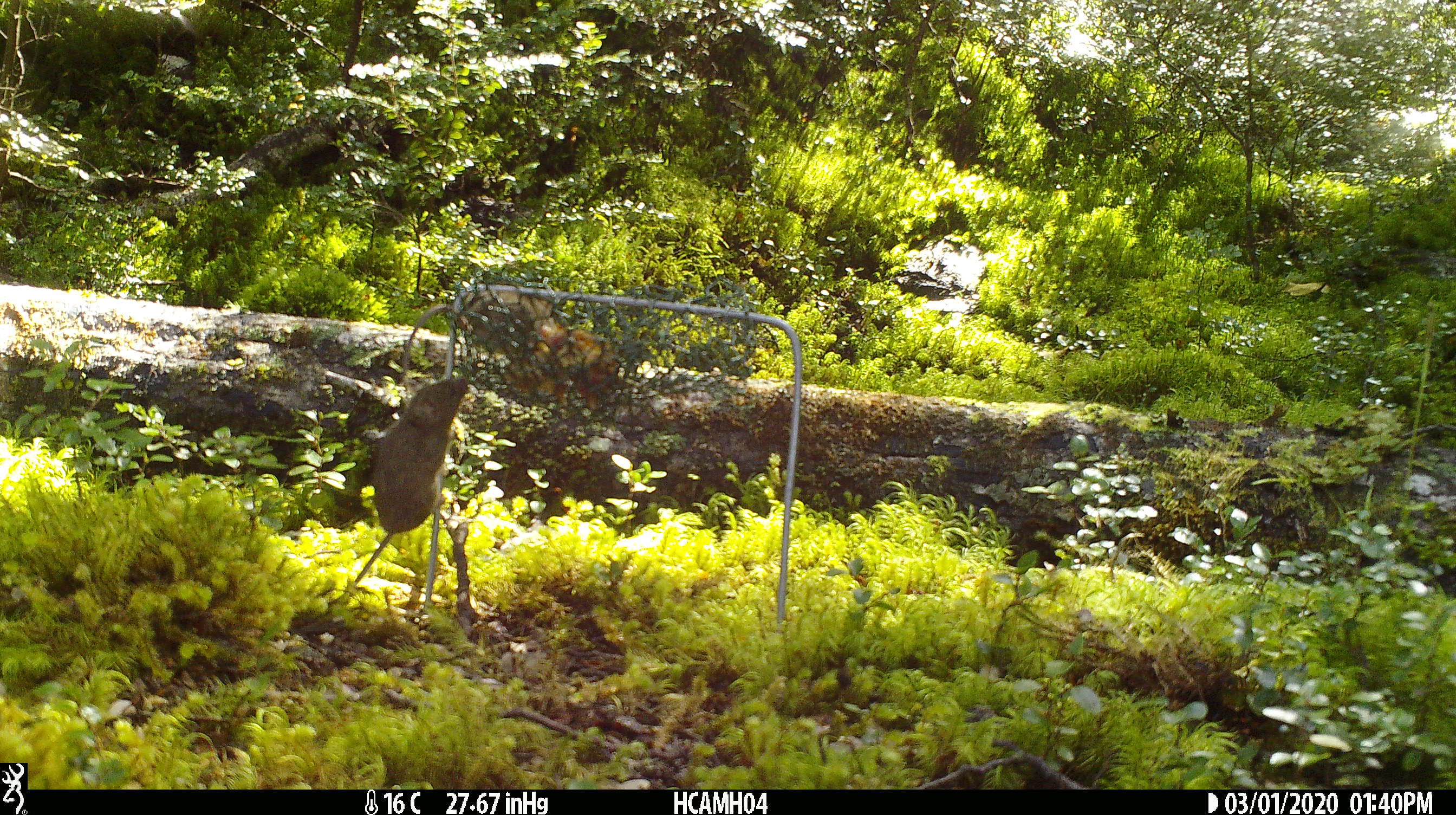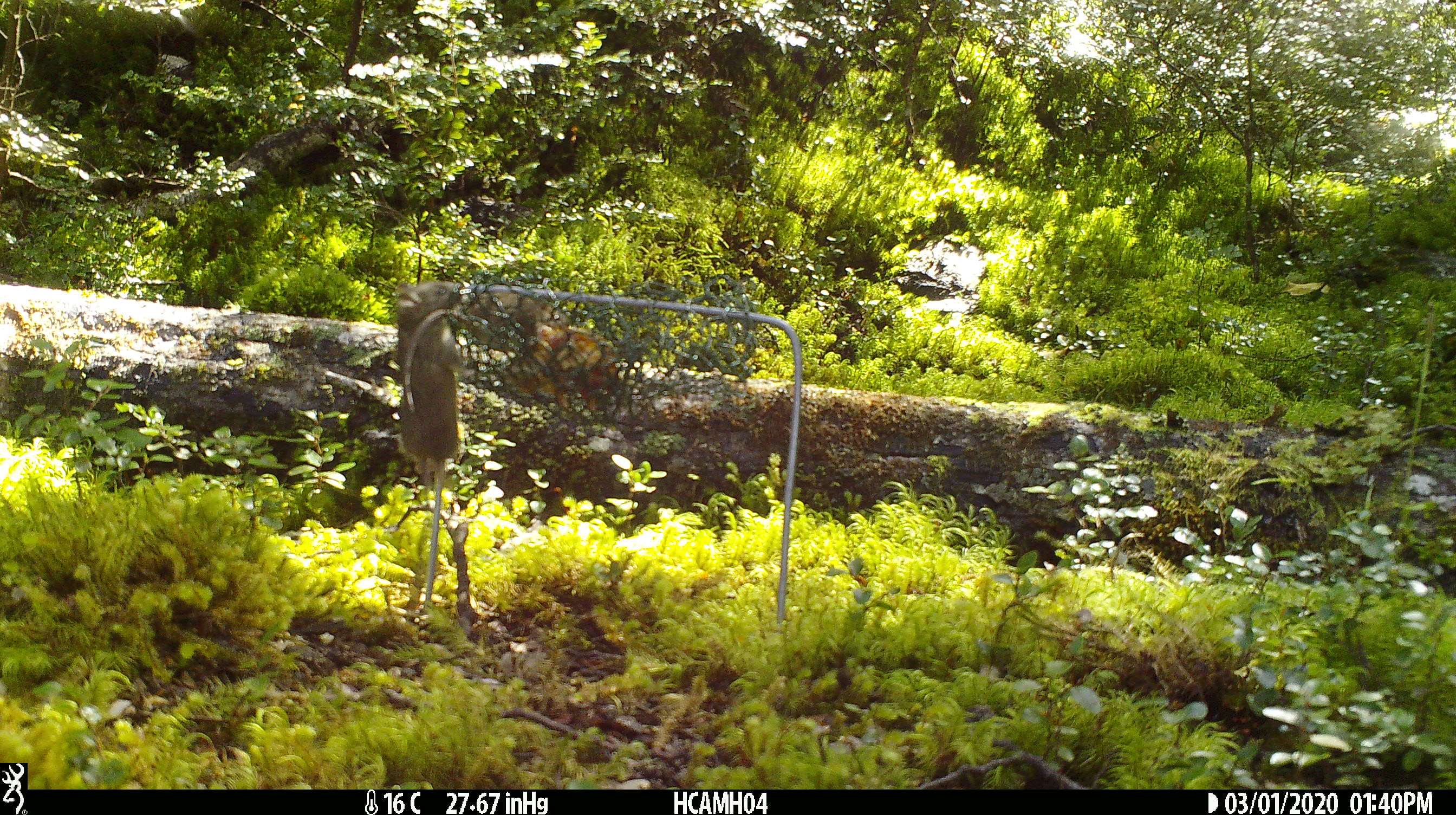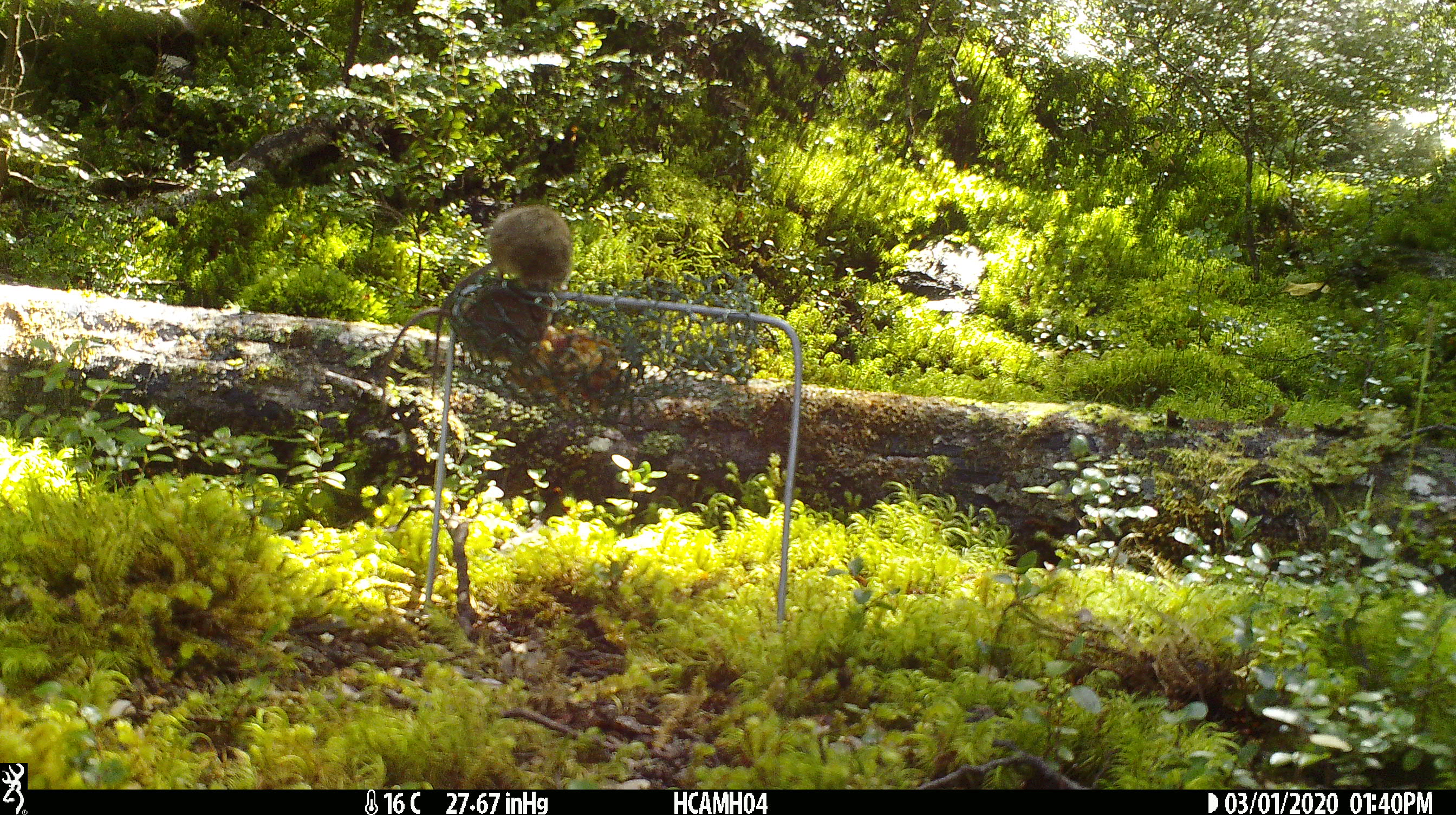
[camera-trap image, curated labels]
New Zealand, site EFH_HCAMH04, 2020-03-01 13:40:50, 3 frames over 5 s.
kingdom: Animalia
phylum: Chordata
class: Mammalia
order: Rodentia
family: Muridae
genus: Mus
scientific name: Mus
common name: mouse